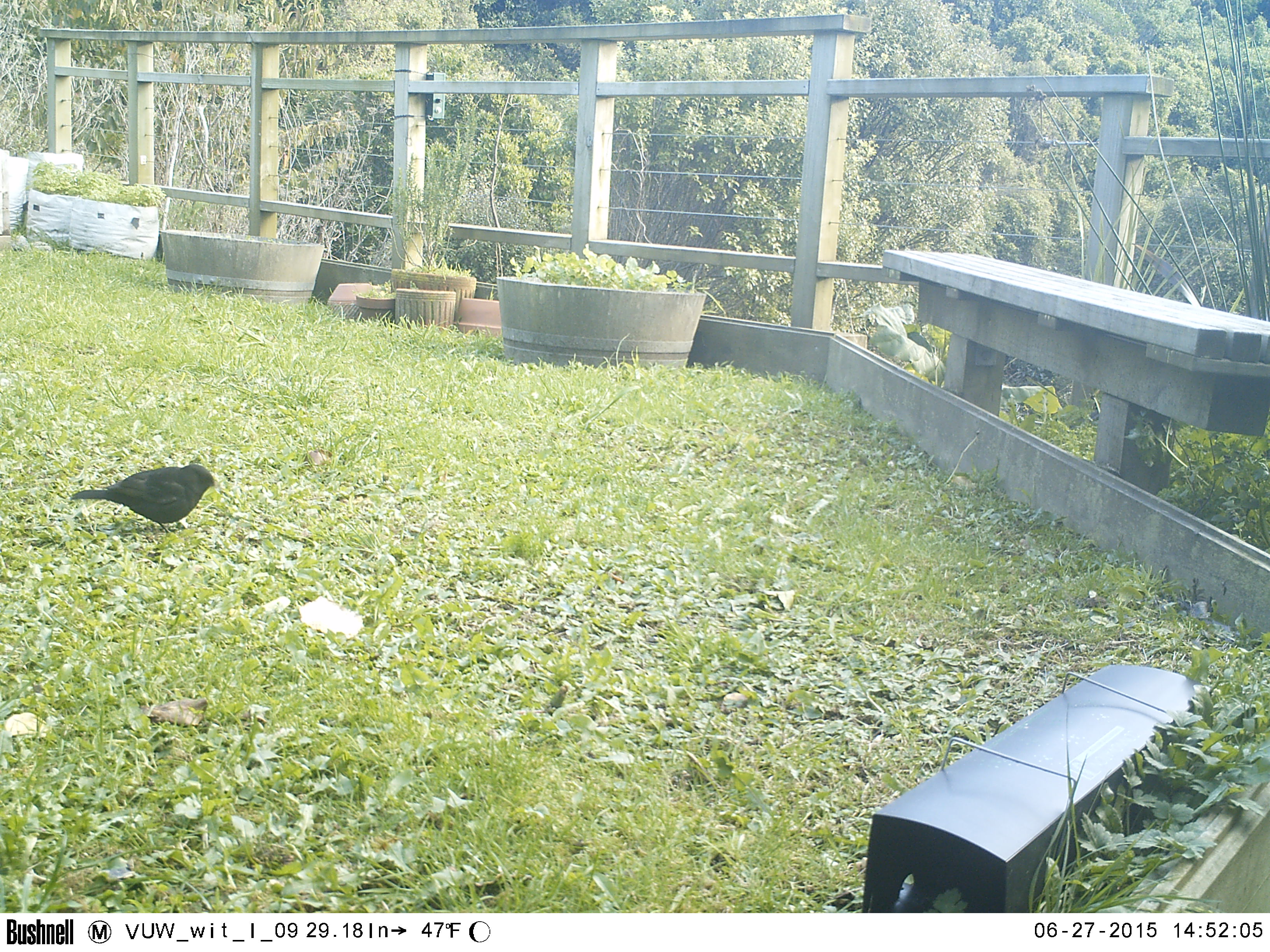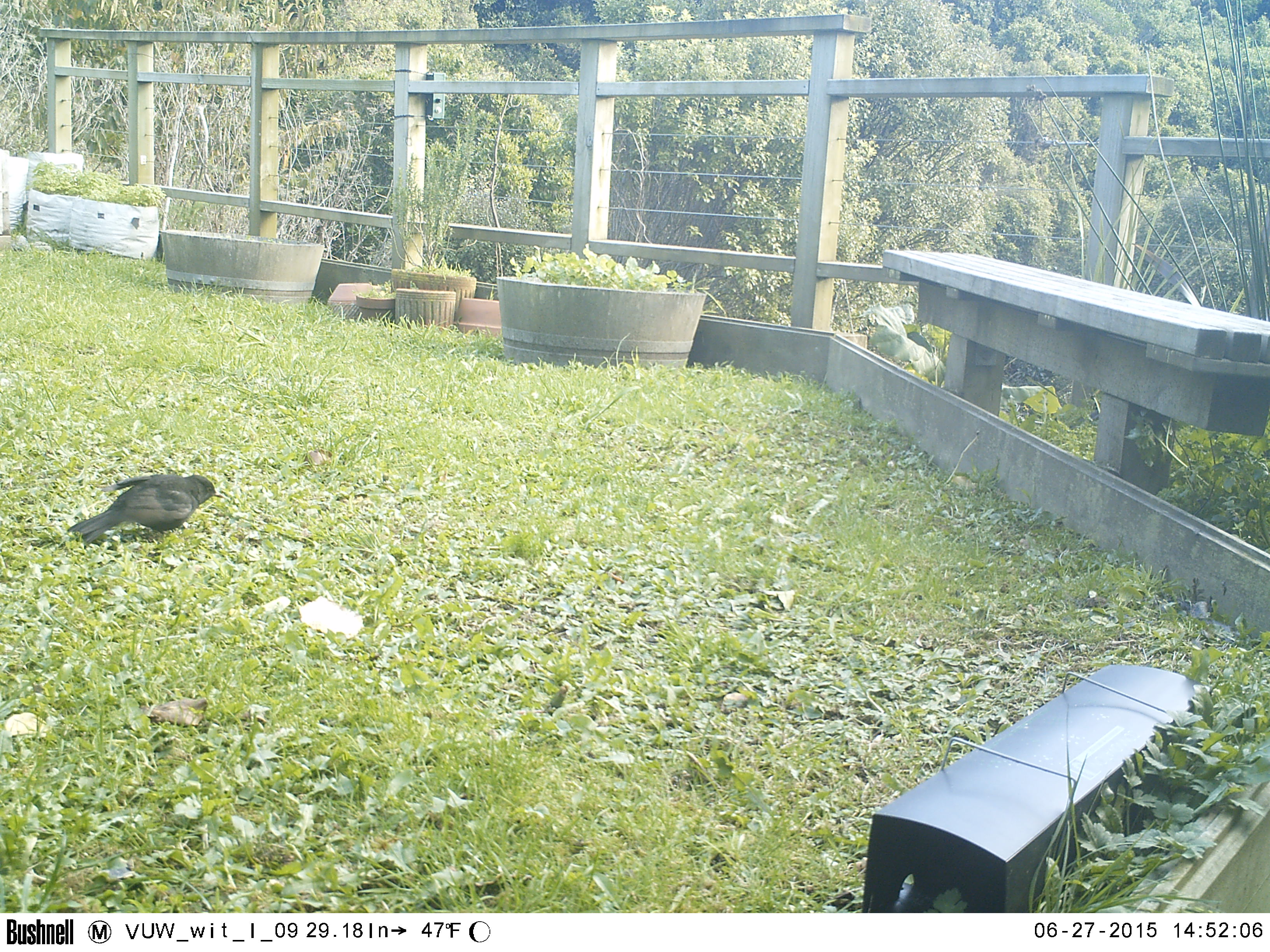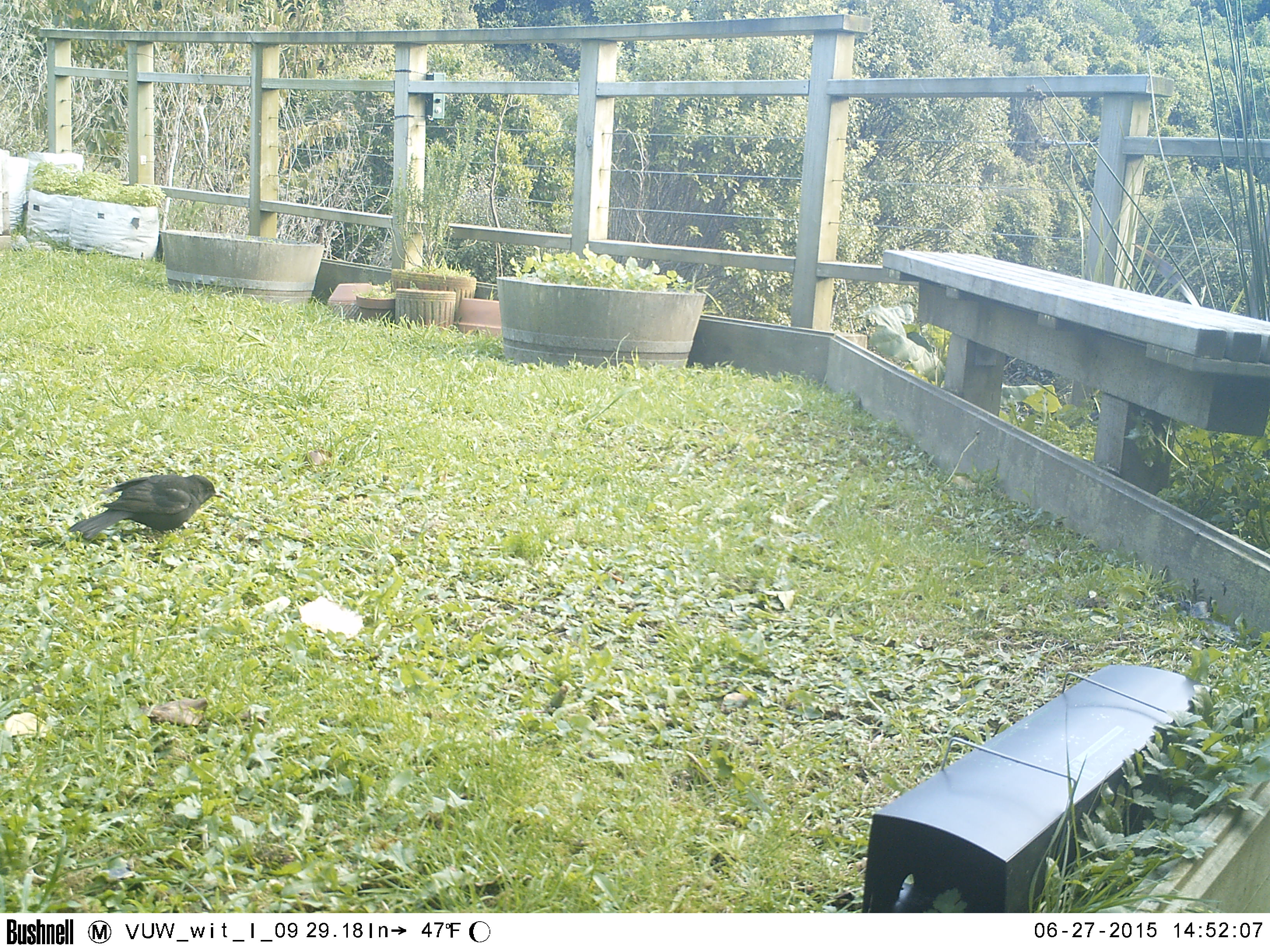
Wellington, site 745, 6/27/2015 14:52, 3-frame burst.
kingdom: Animalia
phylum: Chordata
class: Aves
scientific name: Aves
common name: bird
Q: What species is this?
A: Bird (Aves).